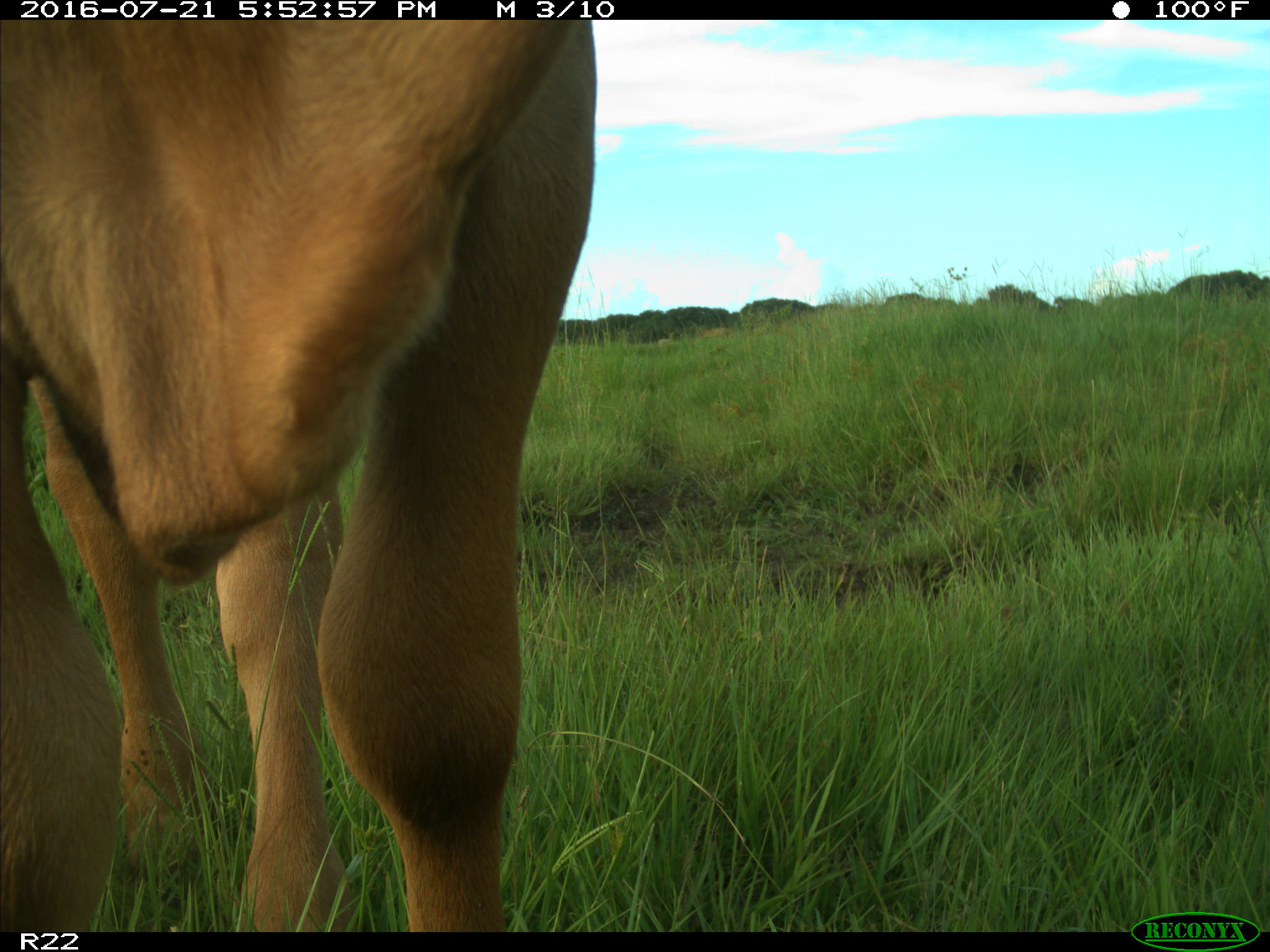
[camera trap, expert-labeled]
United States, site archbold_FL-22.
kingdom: Animalia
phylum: Chordata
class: Mammalia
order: Artiodactyla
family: Bovidae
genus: Bos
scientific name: Bos taurus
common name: domestic cow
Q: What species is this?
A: Bos taurus (domestic cow).